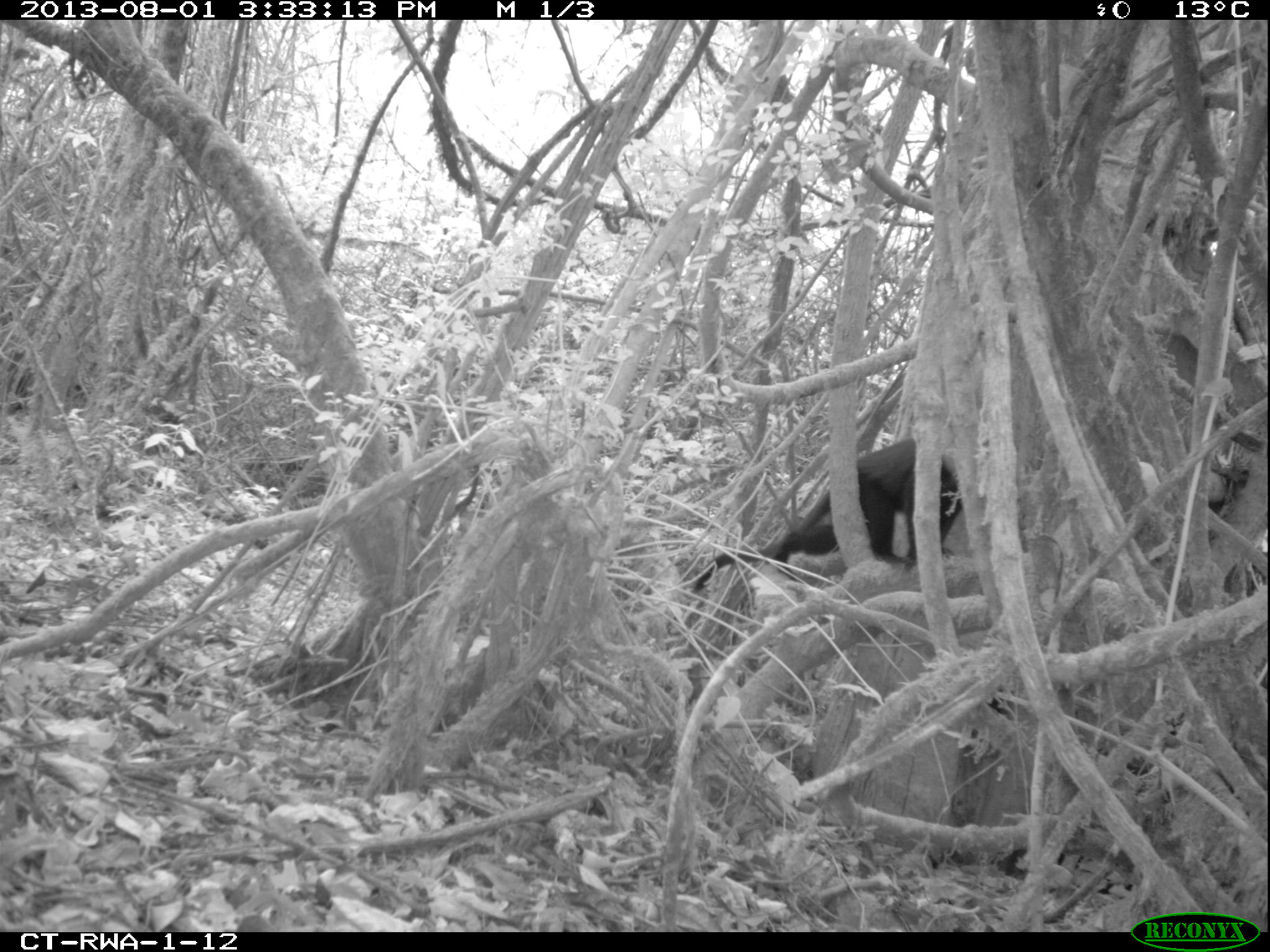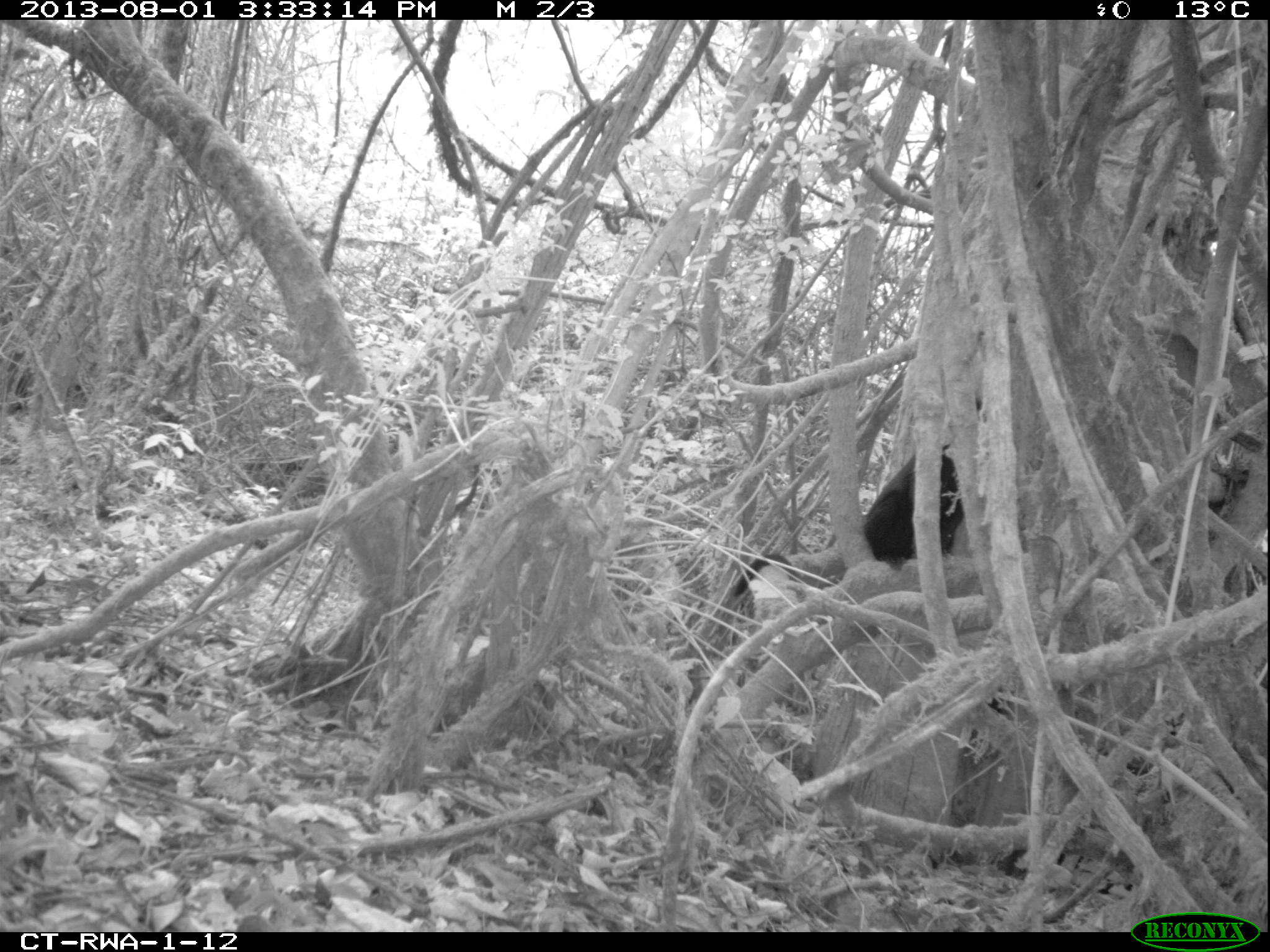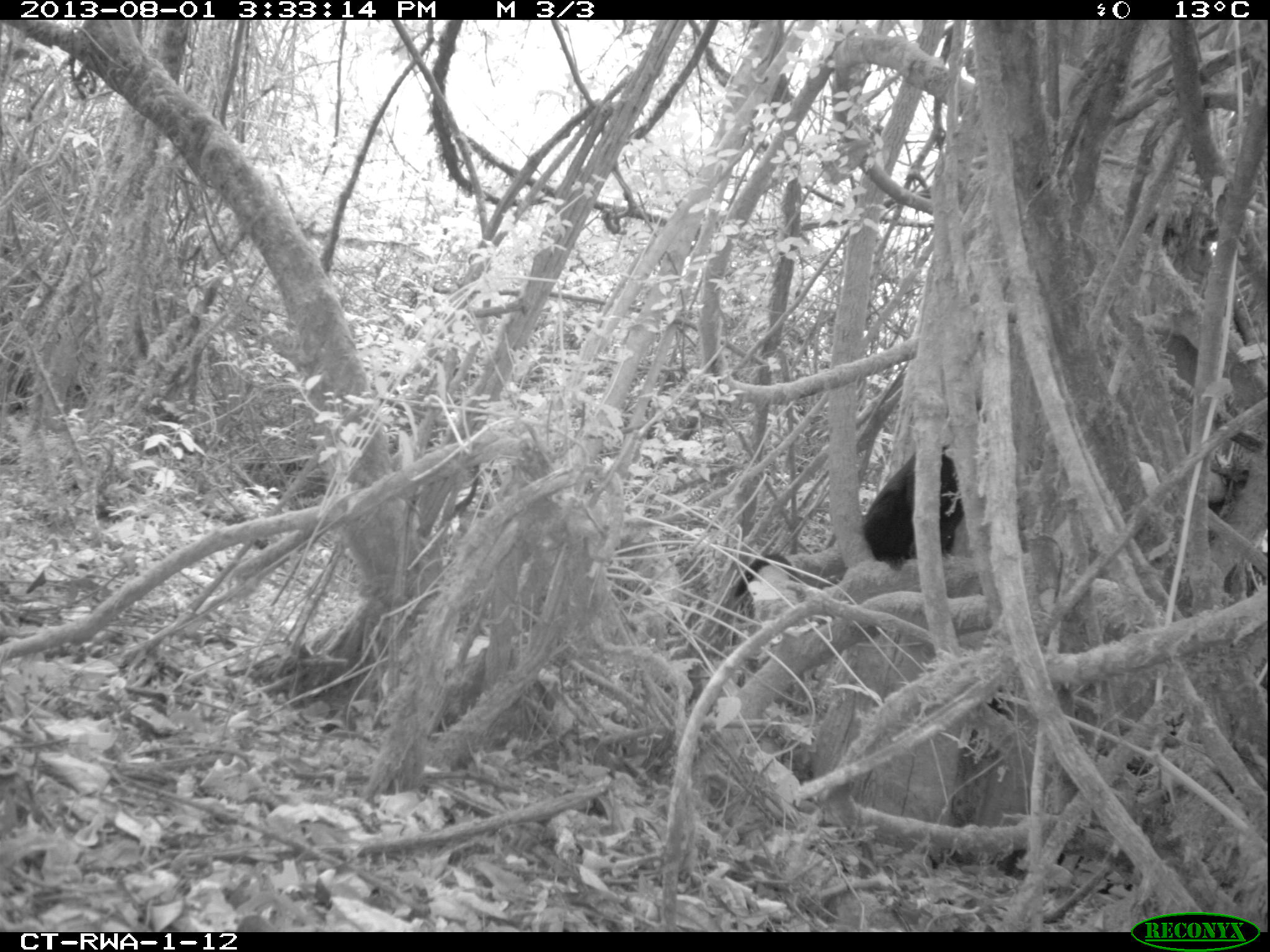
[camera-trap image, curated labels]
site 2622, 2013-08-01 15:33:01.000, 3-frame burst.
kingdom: Animalia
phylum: Chordata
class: Mammalia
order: Primates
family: Cercopithecidae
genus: Allochrocebus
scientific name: Allochrocebus lhoesti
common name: l'hoest's monkey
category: cercopithecus lhoesti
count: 1